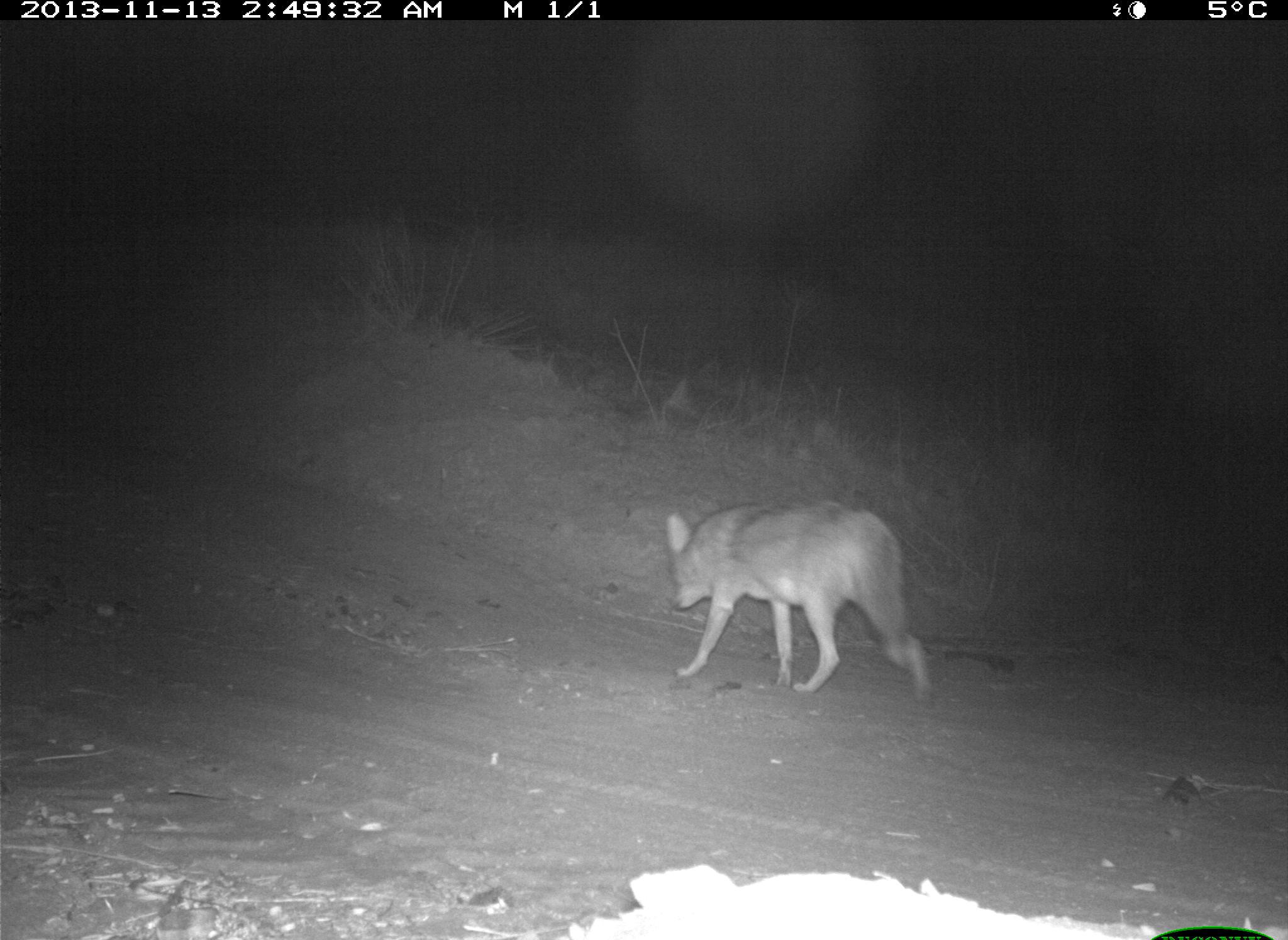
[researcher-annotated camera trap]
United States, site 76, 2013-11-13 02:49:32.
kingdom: Animalia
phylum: Chordata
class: Mammalia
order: Carnivora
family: Canidae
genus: Canis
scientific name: Canis latrans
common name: coyote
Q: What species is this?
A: Coyote (Canis latrans).